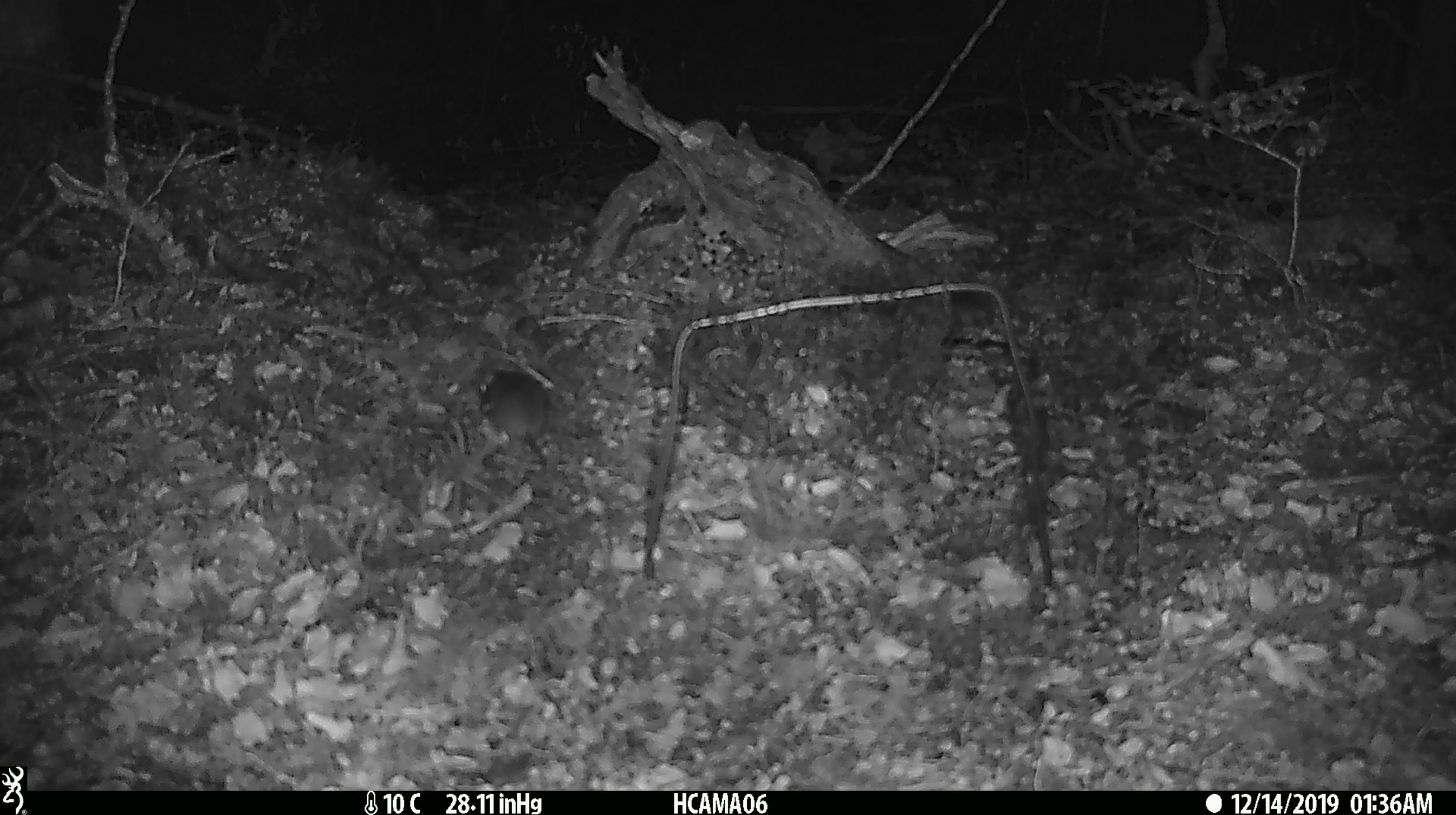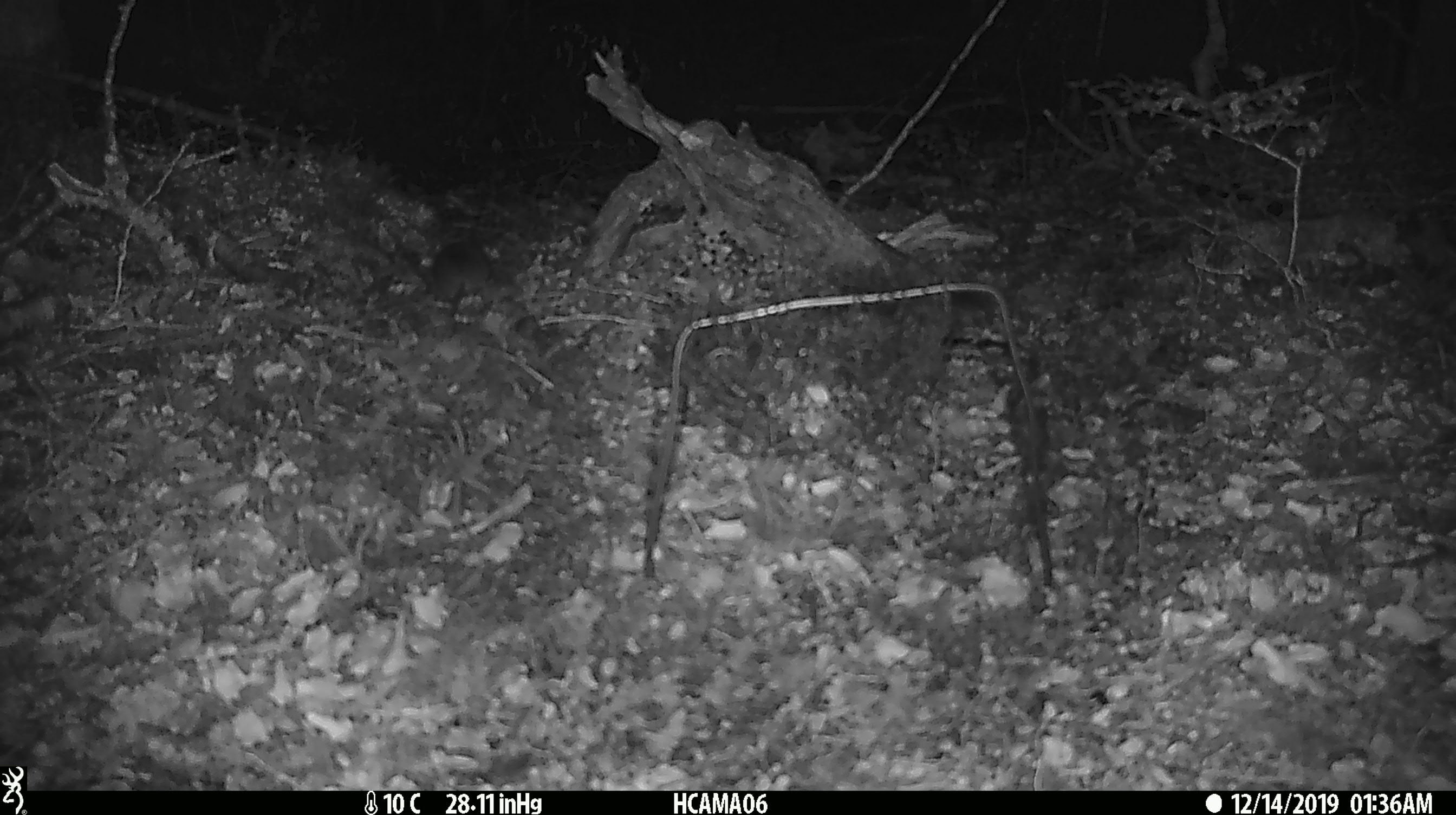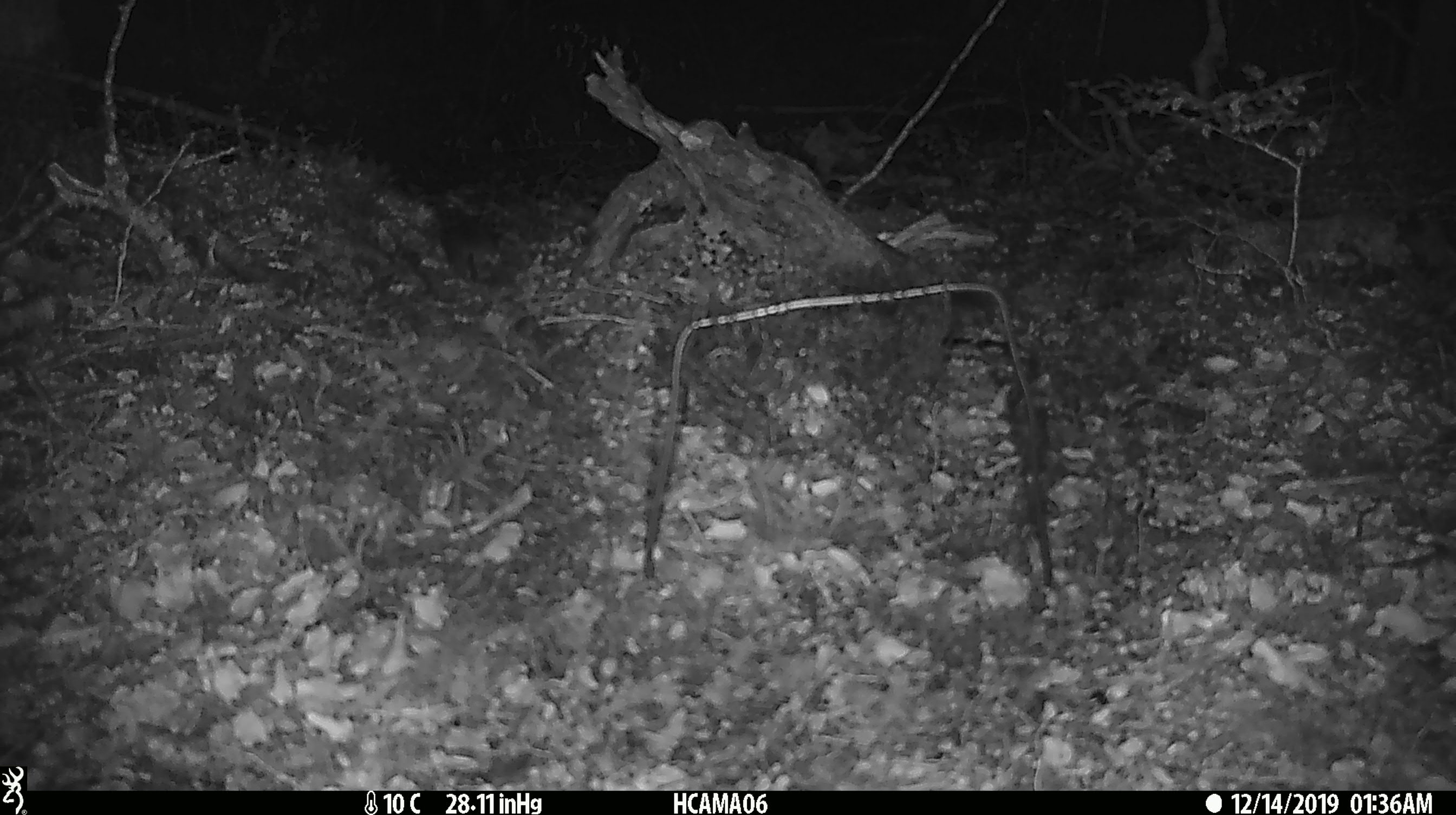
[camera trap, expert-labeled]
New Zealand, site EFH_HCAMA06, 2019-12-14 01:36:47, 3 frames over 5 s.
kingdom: Animalia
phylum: Chordata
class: Mammalia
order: Rodentia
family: Muridae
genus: Mus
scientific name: Mus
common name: mouse